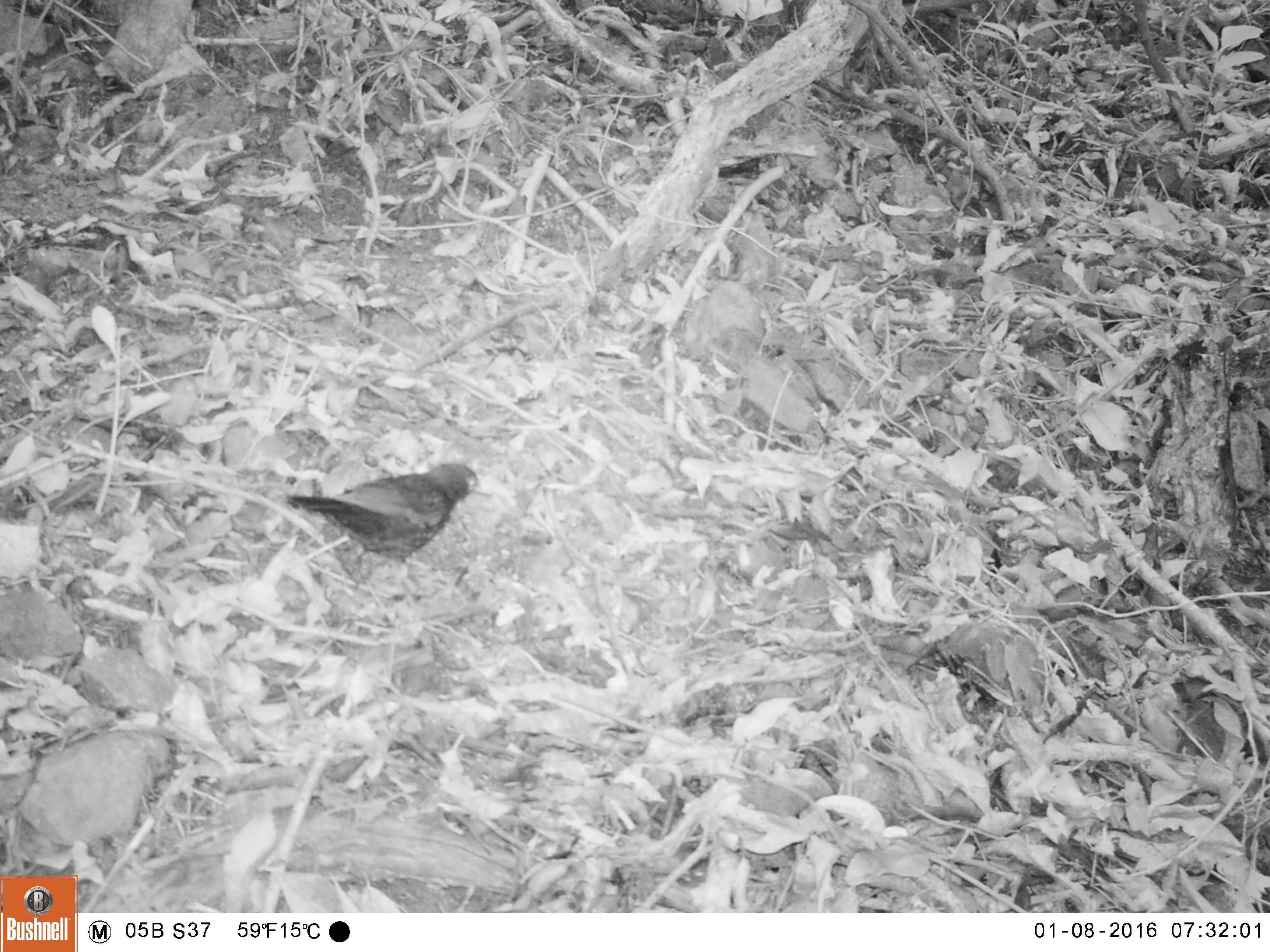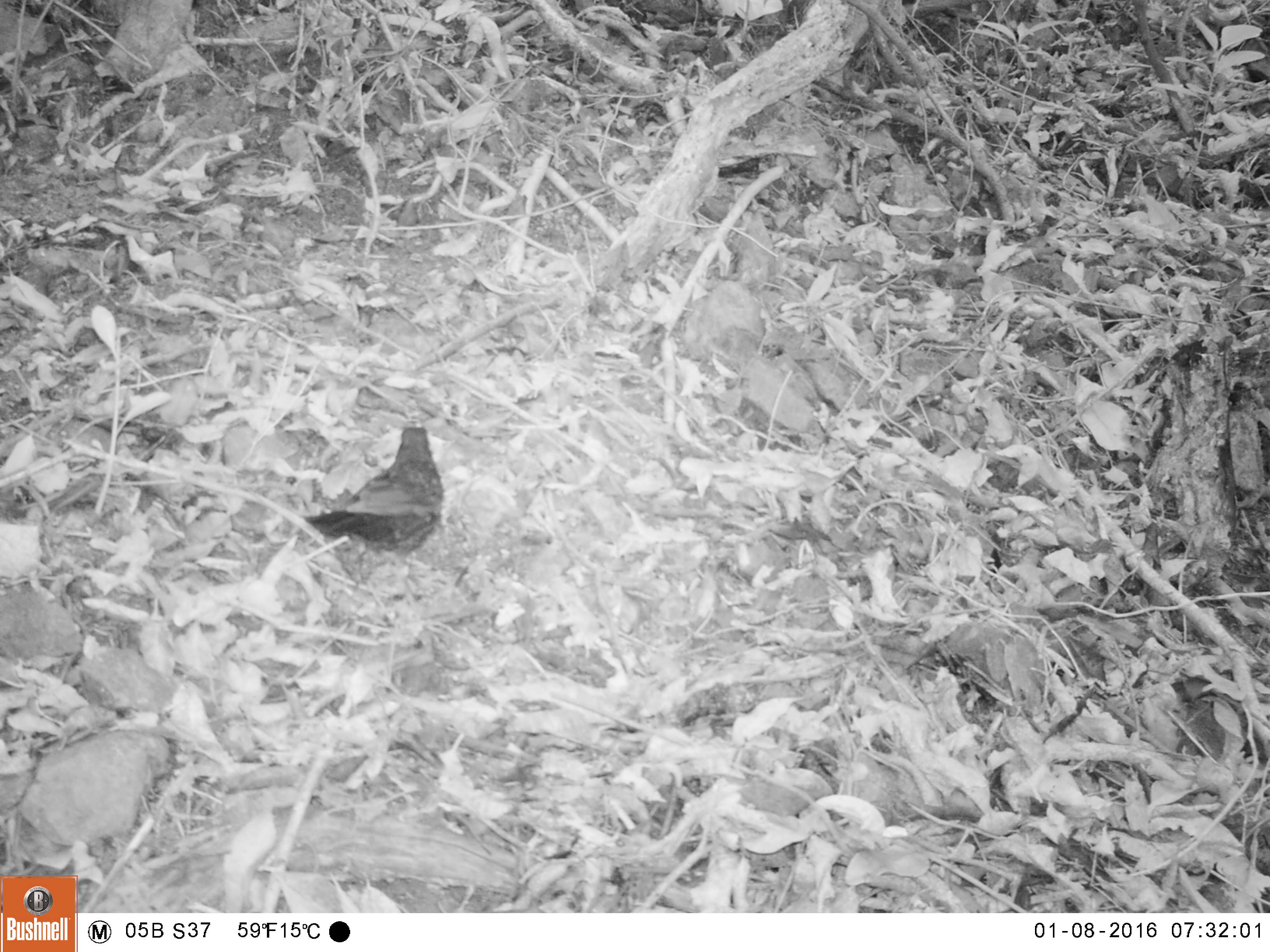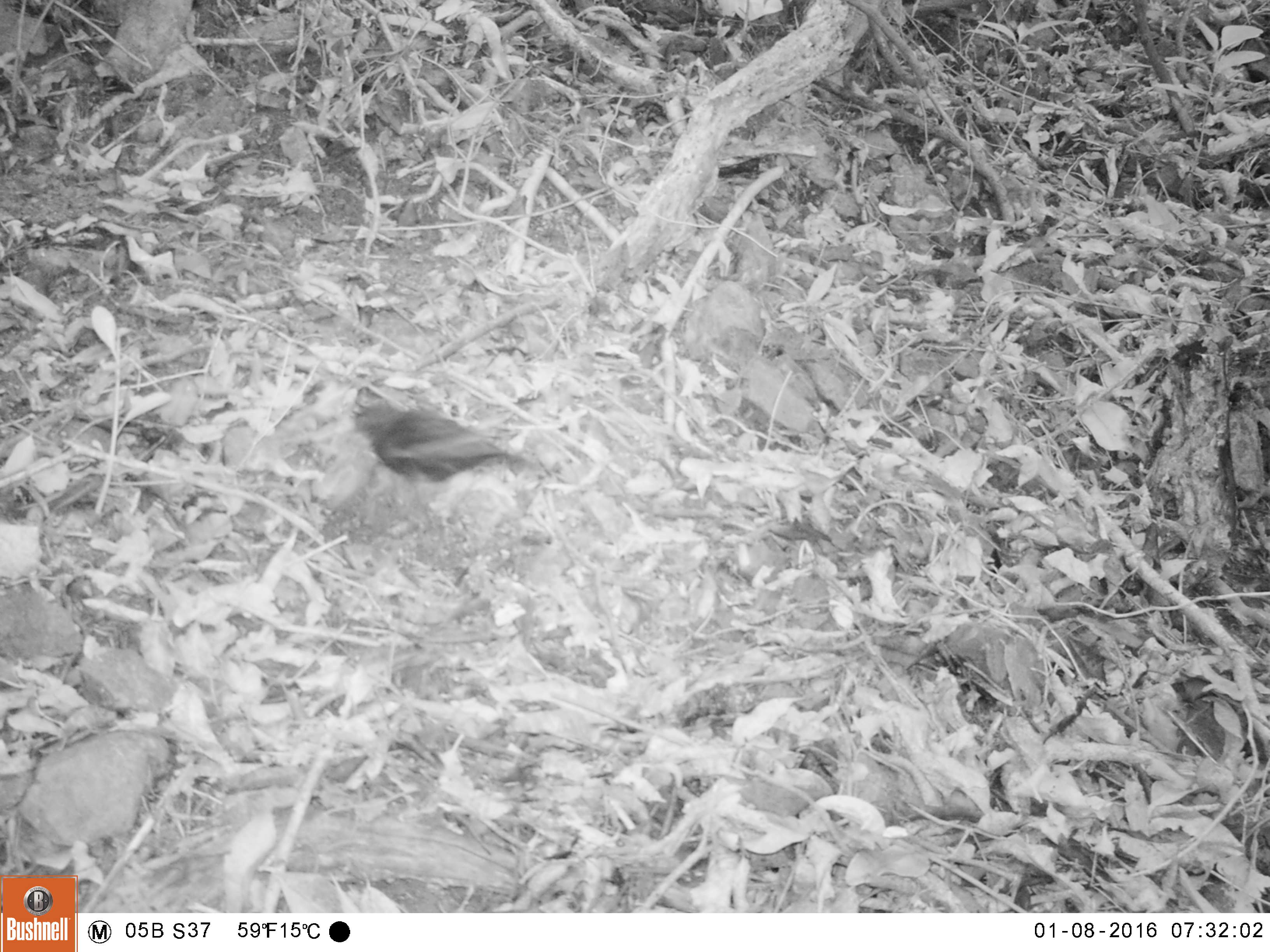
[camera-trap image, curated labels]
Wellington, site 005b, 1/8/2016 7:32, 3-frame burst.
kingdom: Animalia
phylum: Chordata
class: Aves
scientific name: Aves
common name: bird